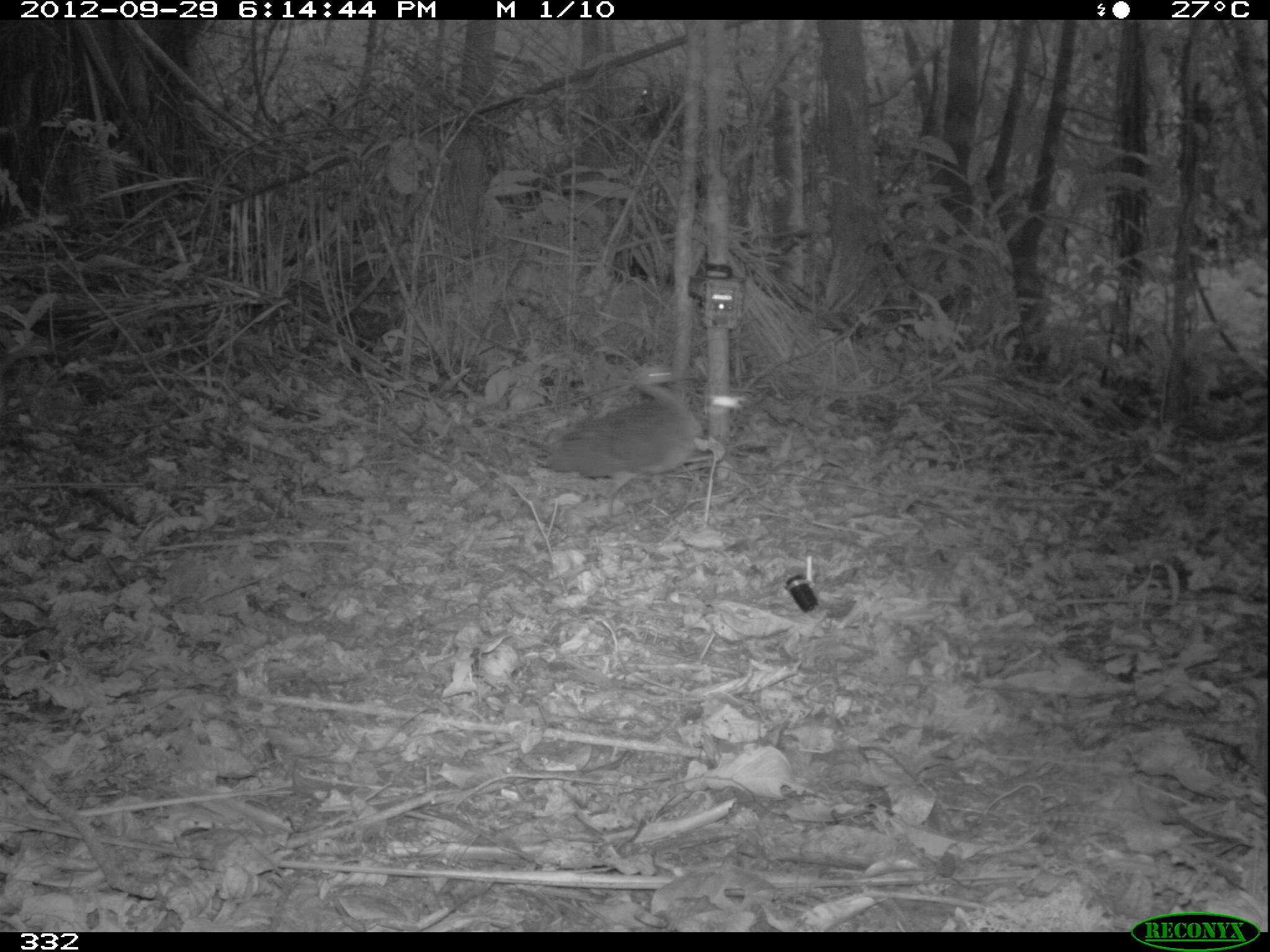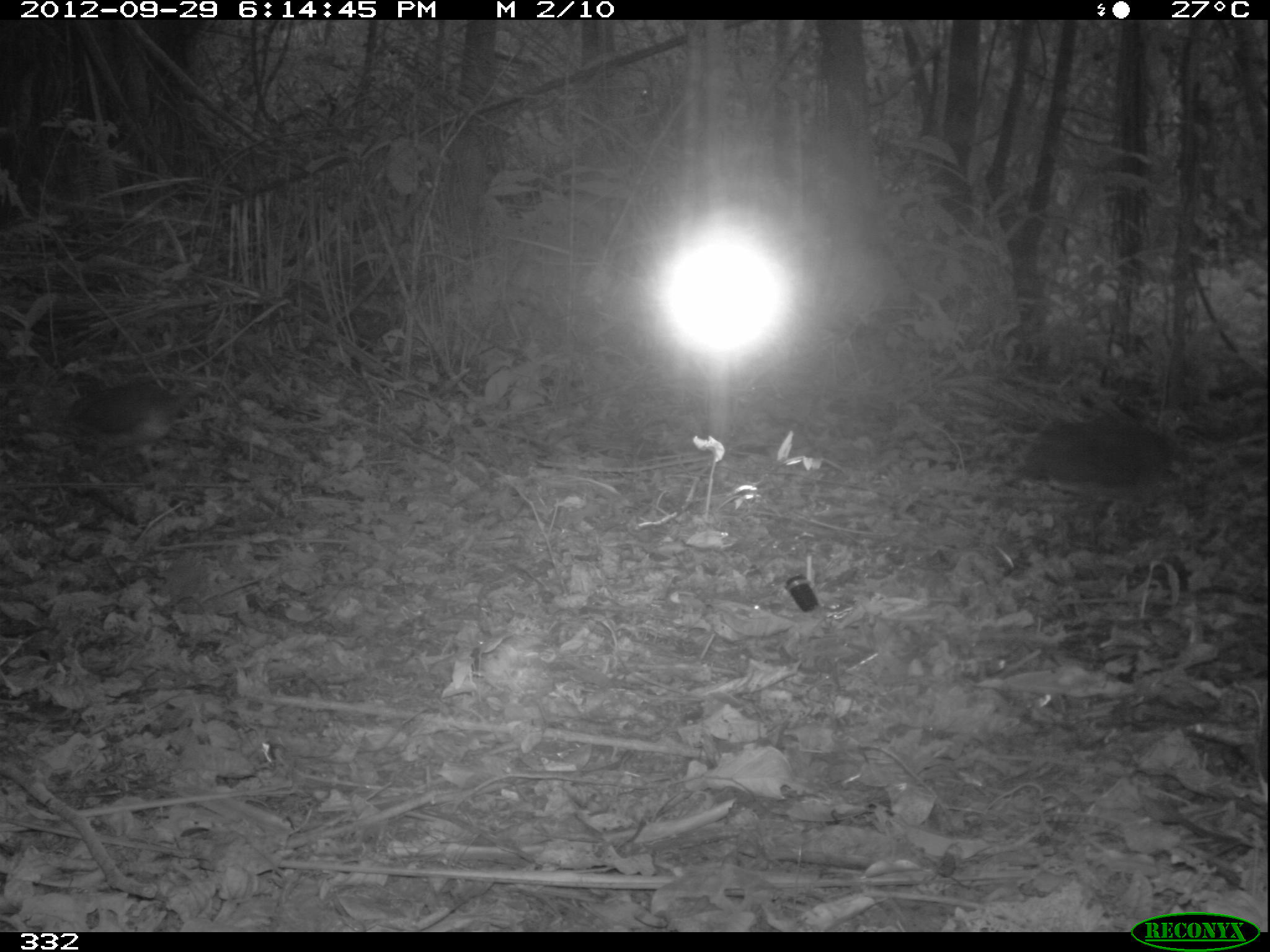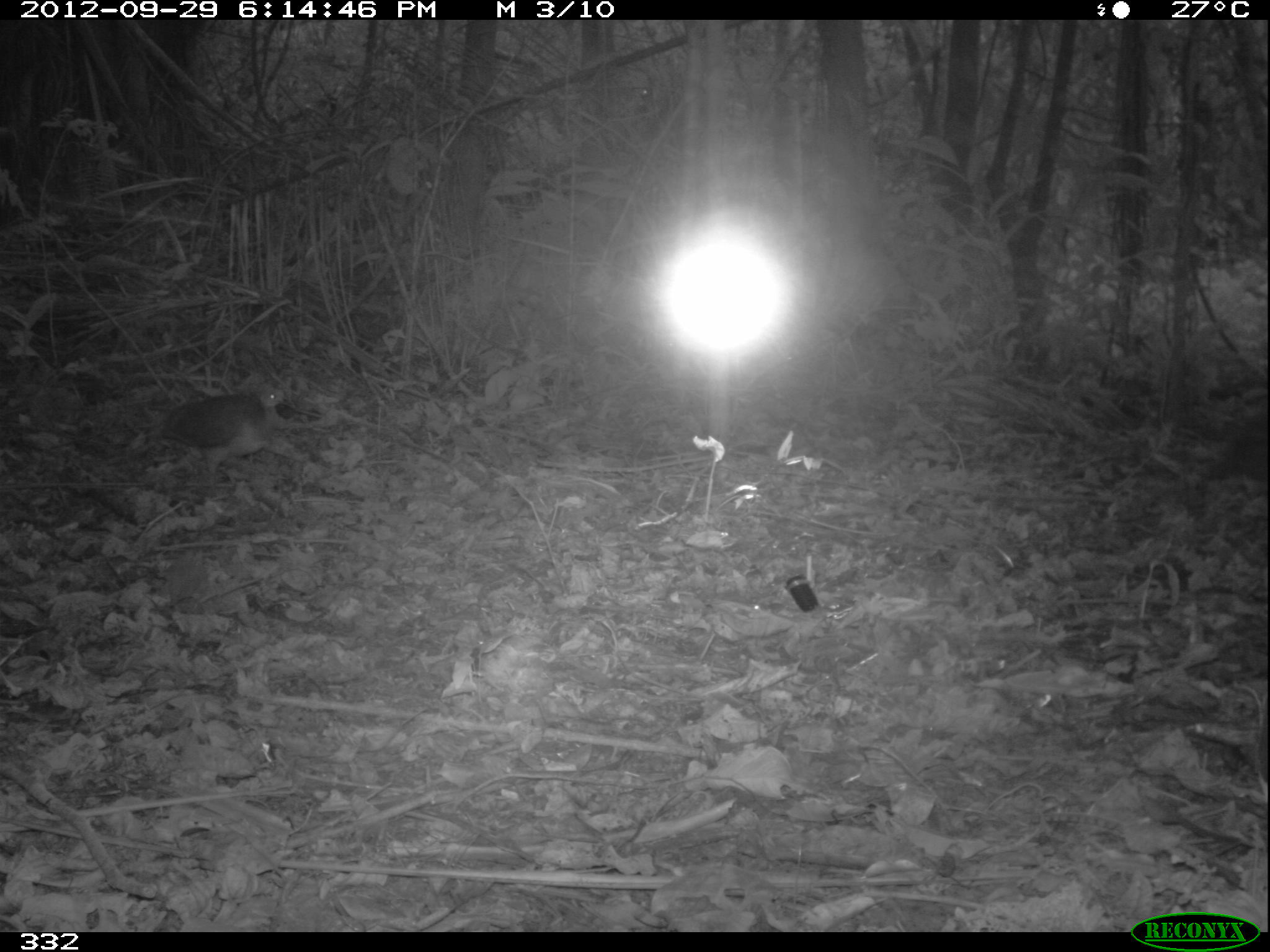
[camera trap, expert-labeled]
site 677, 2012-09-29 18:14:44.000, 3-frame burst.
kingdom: Animalia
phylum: Chordata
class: Aves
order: Galliformes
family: Phasianidae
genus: Alectoris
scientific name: Alectoris rufa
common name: red-legged partridge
Alectoris rufa (red-legged partridge).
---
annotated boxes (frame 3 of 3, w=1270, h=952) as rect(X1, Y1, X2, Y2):
alectoris rufa: rect(155, 383, 289, 484)